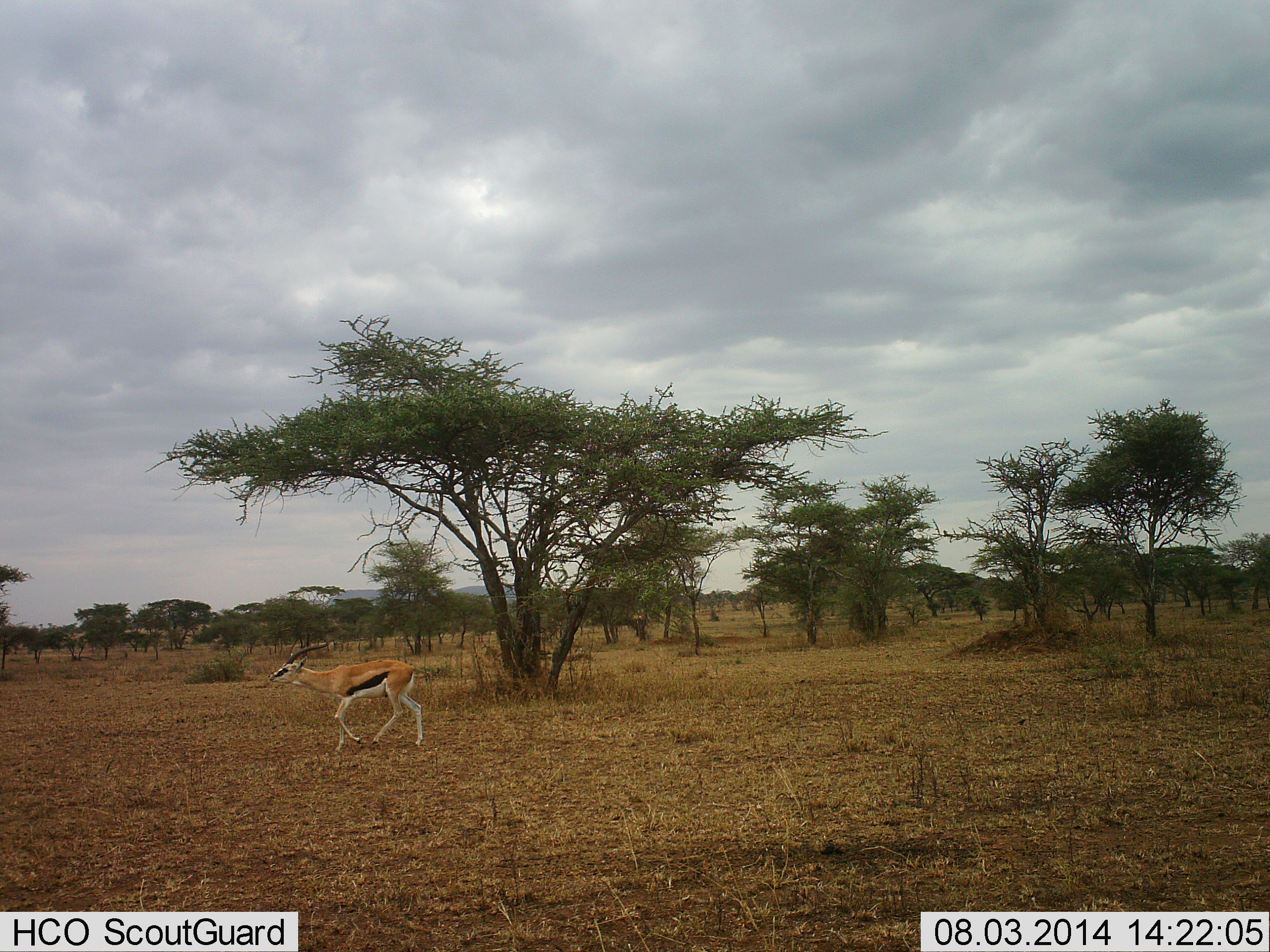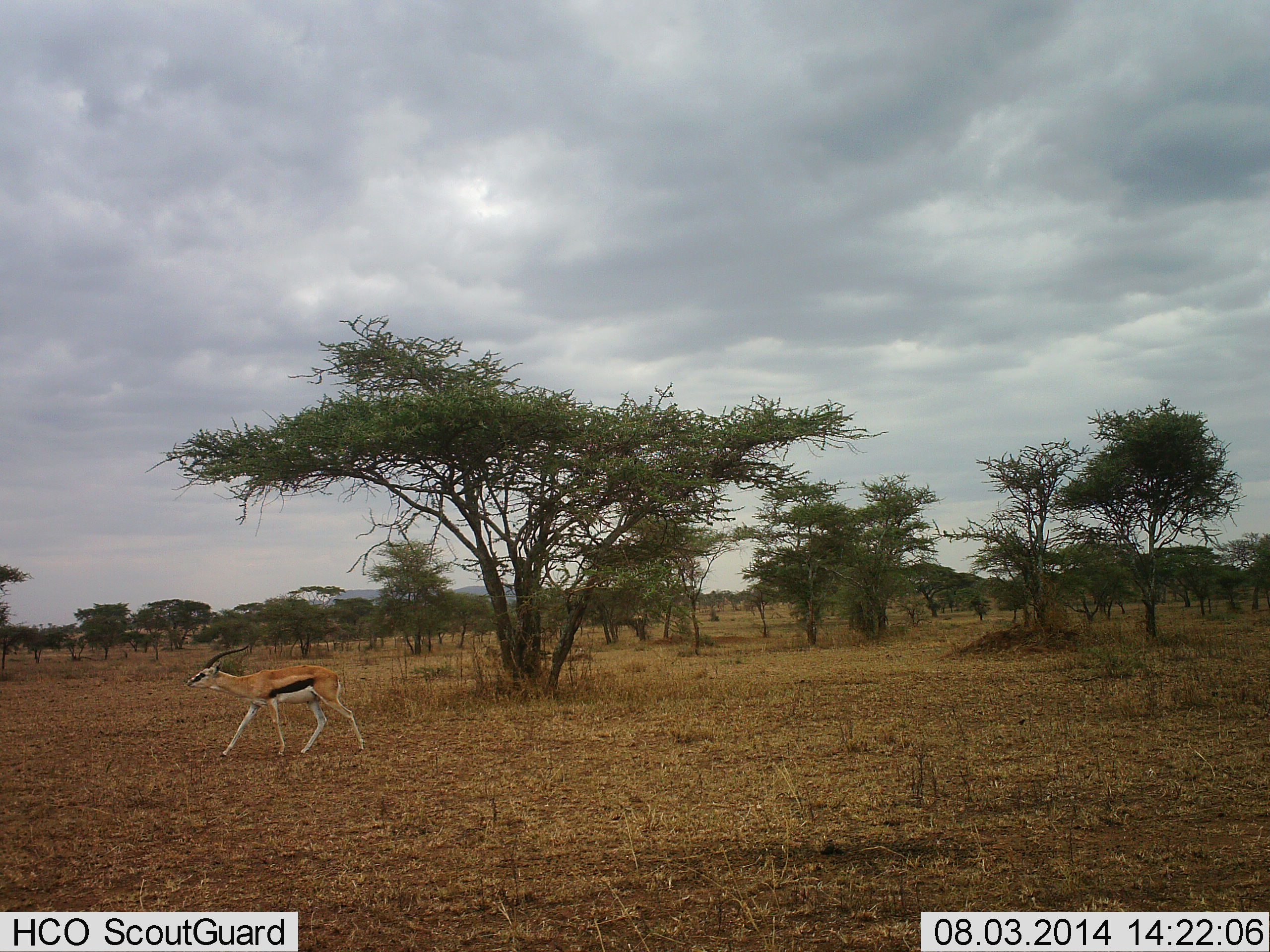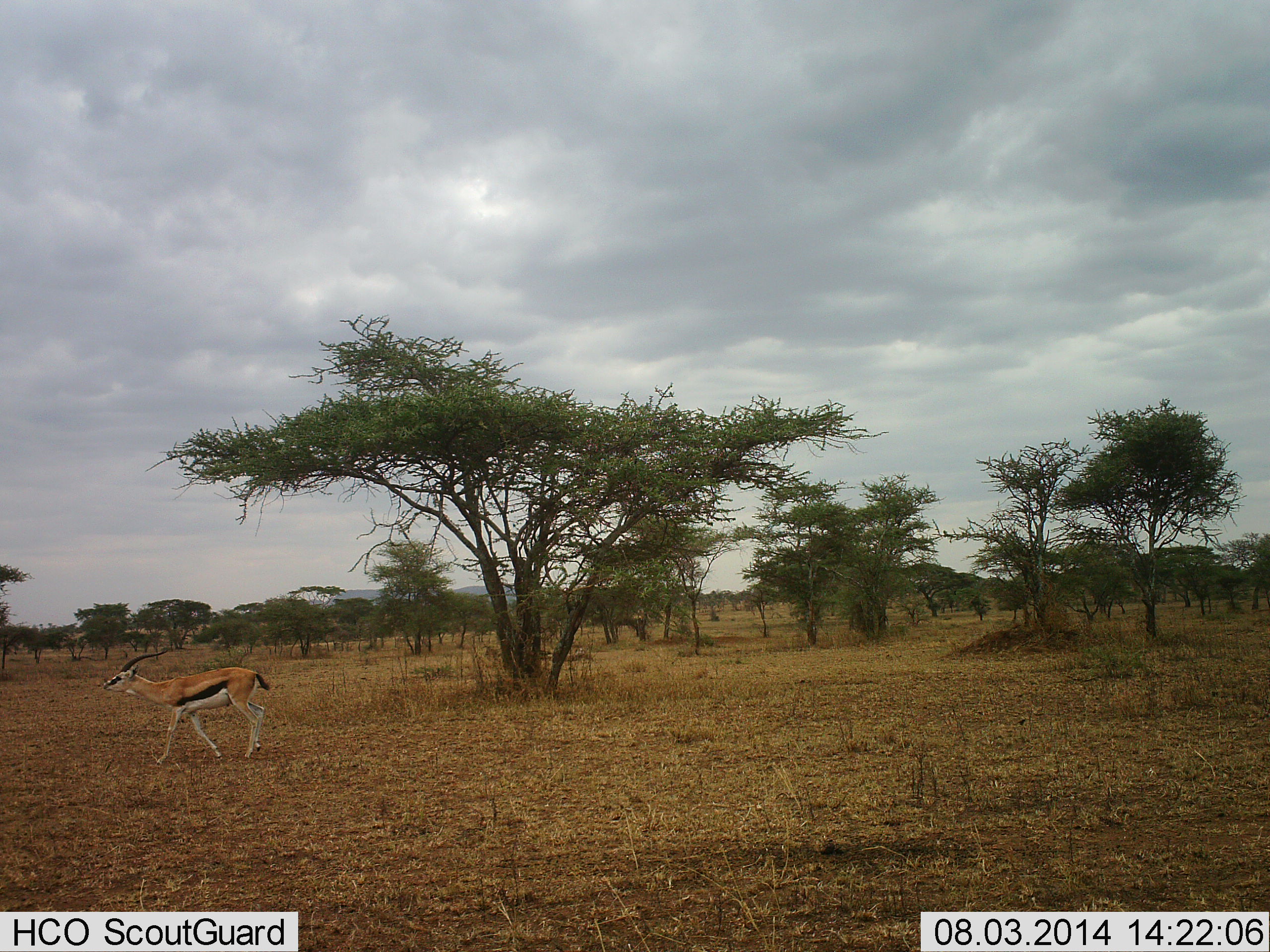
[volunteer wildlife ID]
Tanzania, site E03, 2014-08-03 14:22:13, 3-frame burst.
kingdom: Animalia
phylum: Chordata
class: Mammalia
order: Artiodactyla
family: Bovidae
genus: Eudorcas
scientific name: Eudorcas thomsonii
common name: thomson's gazelle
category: gazellethomsons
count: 1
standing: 0%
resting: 0%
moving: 100%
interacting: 0%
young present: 0%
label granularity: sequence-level